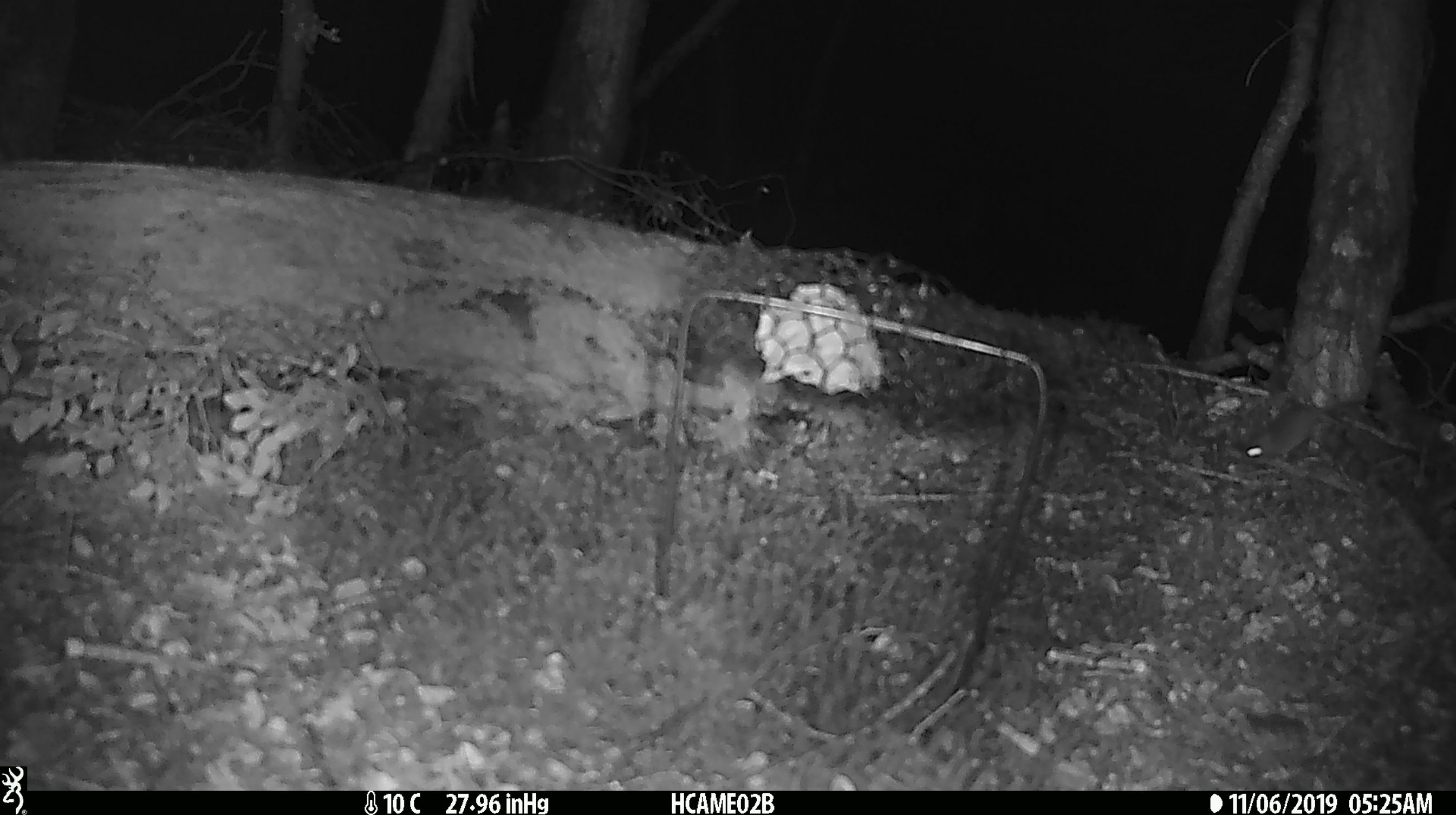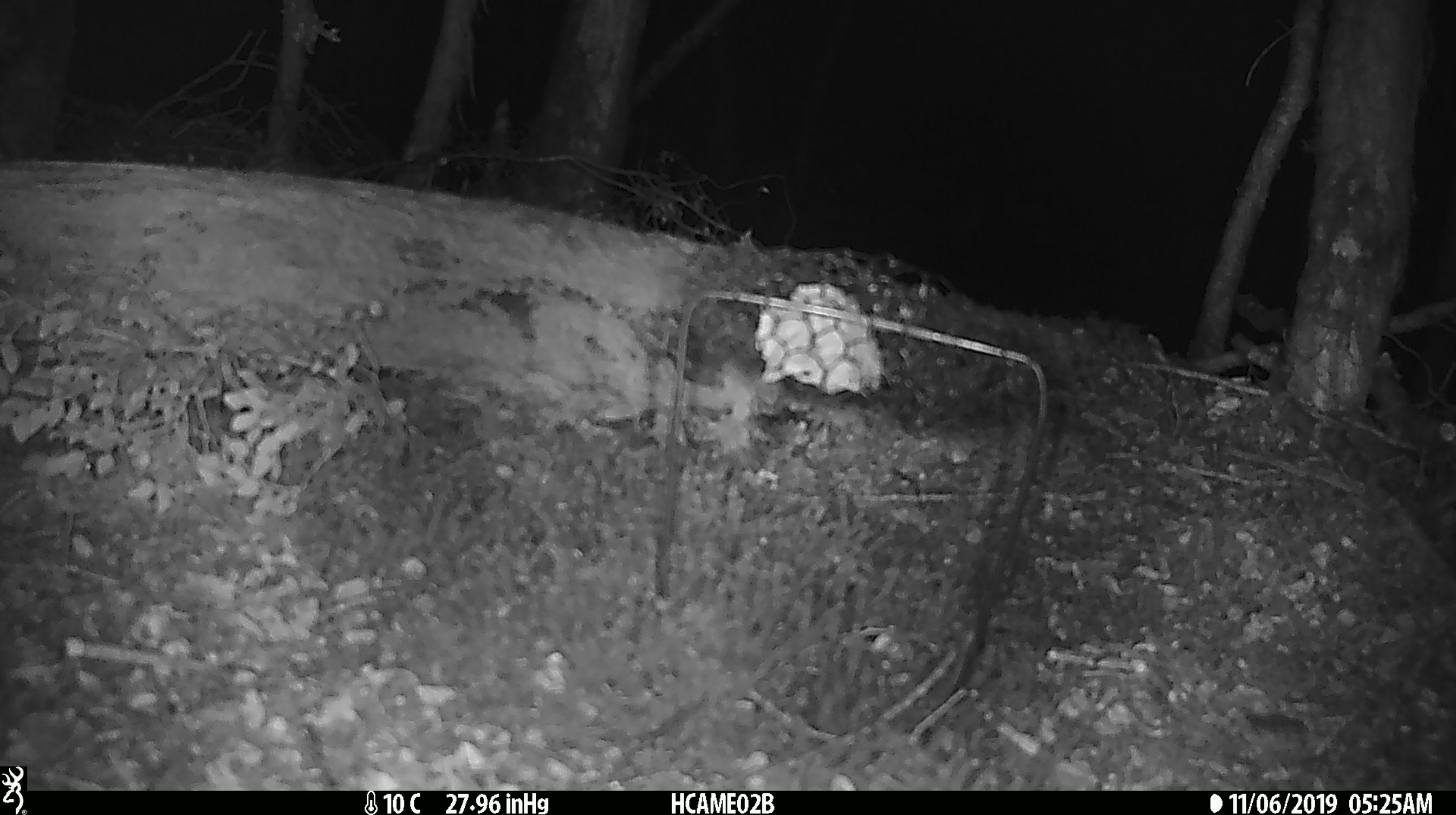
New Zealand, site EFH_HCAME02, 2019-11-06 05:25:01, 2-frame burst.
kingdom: Animalia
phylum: Chordata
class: Mammalia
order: Rodentia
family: Muridae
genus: Mus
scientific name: Mus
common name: mouse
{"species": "mouse (Mus)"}